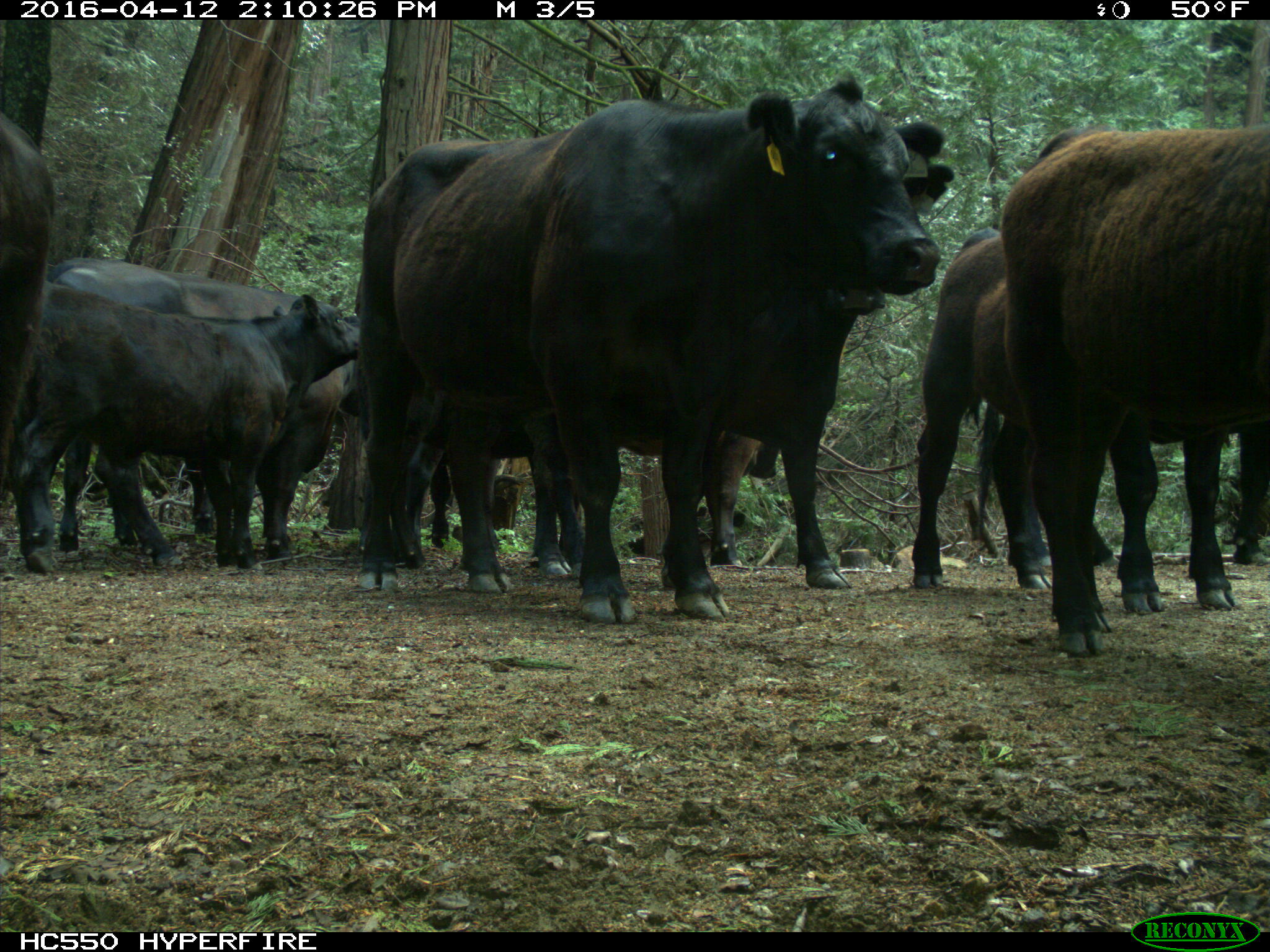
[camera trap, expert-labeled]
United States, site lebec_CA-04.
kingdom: Animalia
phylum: Chordata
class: Mammalia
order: Artiodactyla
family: Bovidae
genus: Bos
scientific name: Bos taurus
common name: domestic cow